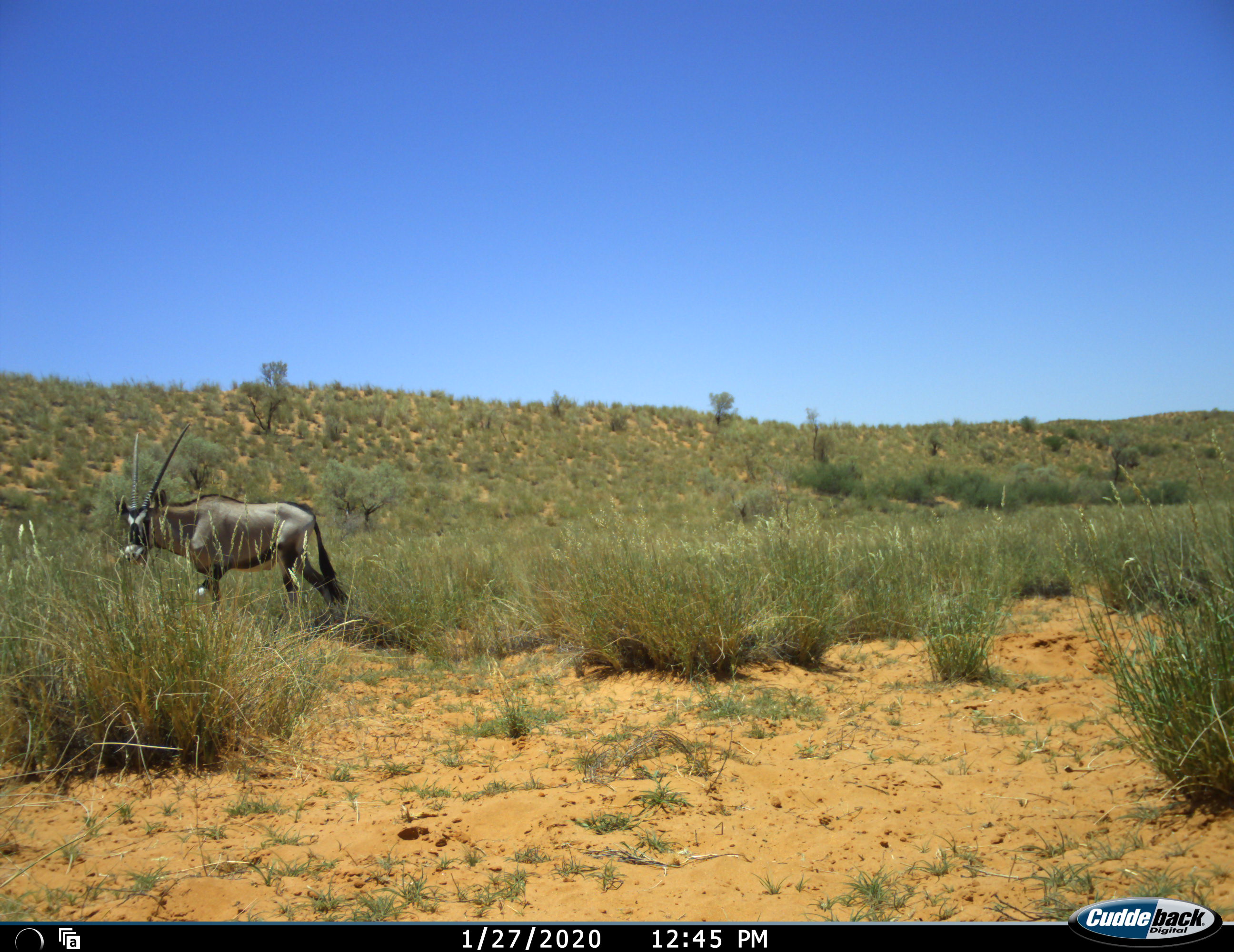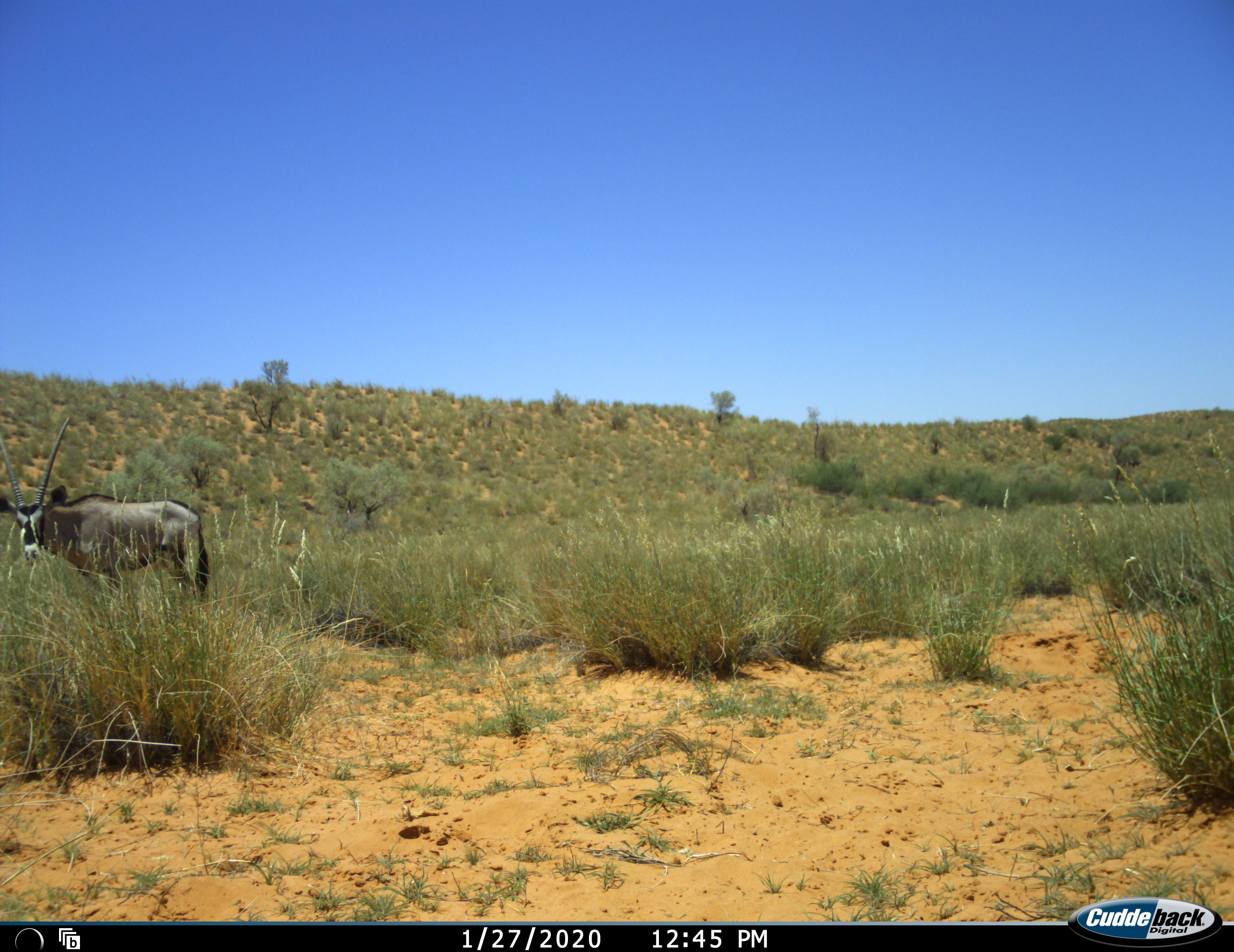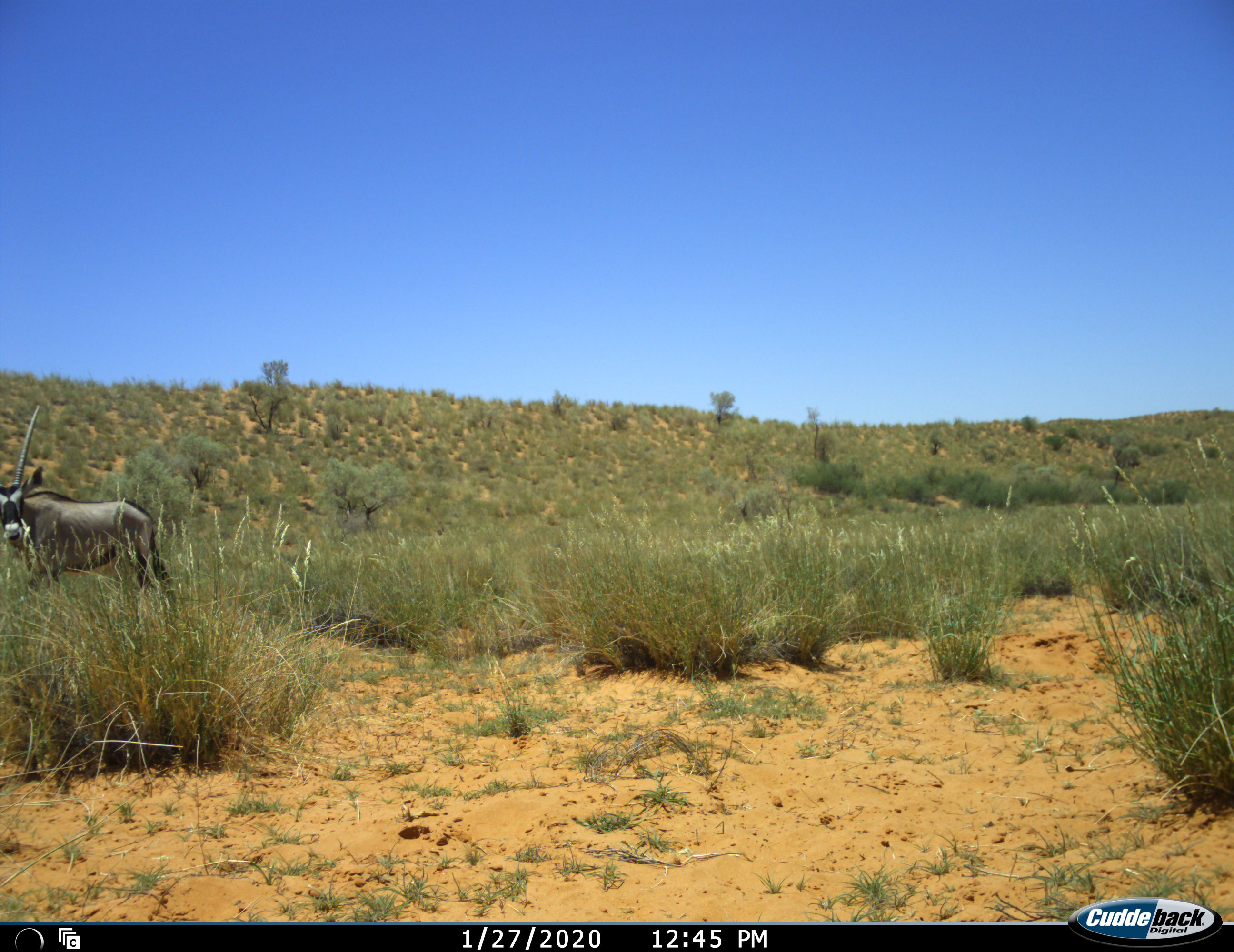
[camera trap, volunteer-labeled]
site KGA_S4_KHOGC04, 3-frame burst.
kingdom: Animalia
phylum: Chordata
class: Mammalia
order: Artiodactyla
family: Bovidae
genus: Oryx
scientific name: Oryx gazella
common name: gemsbok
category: oryx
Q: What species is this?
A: Oryx (gemsbok) (Oryx gazella).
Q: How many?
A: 1.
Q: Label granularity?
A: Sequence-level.